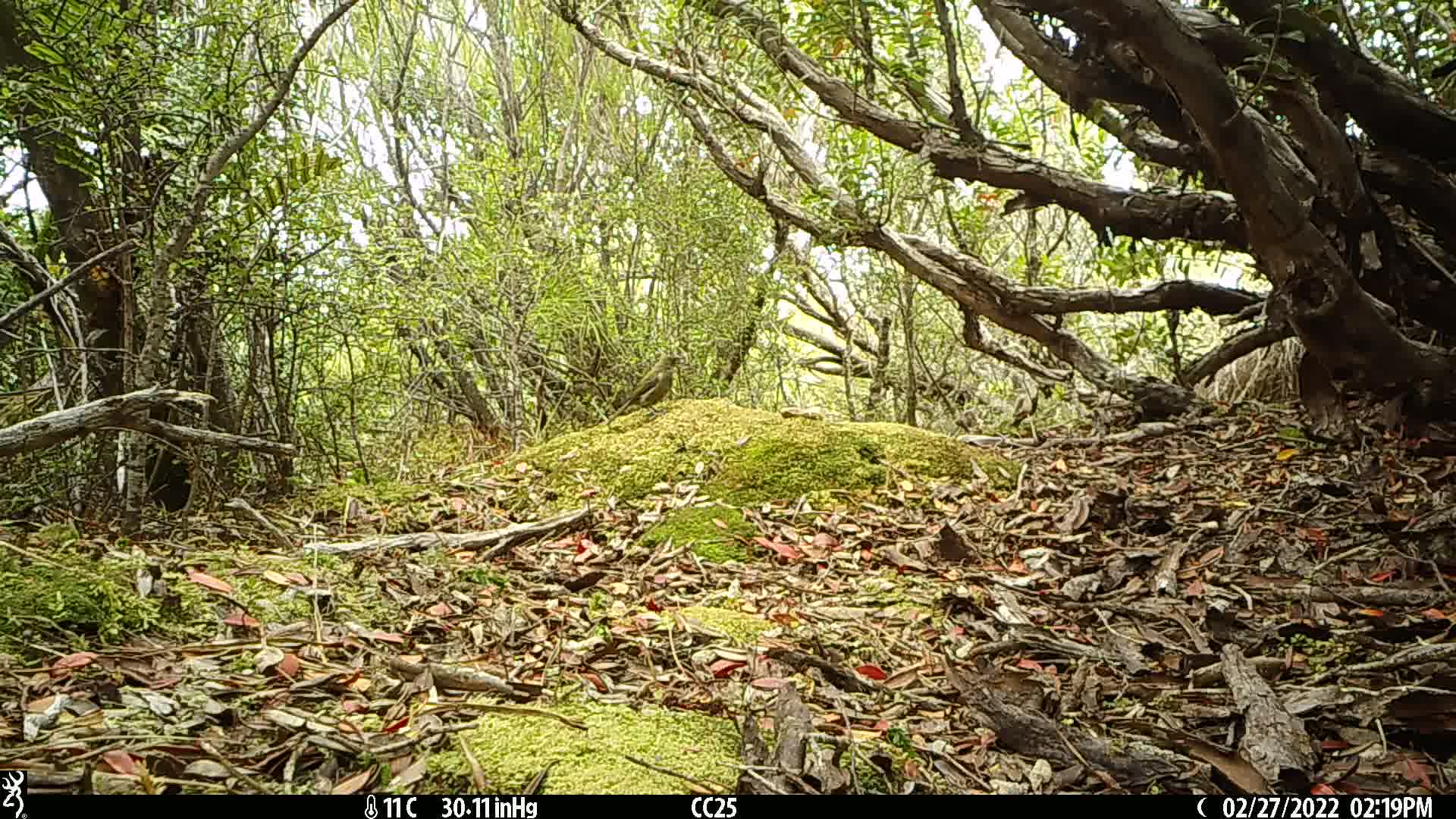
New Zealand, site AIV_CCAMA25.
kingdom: Animalia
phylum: Chordata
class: Aves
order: Passeriformes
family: Meliphagidae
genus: Anthornis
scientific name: Anthornis melanura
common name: new zealand bellbird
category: bellbird